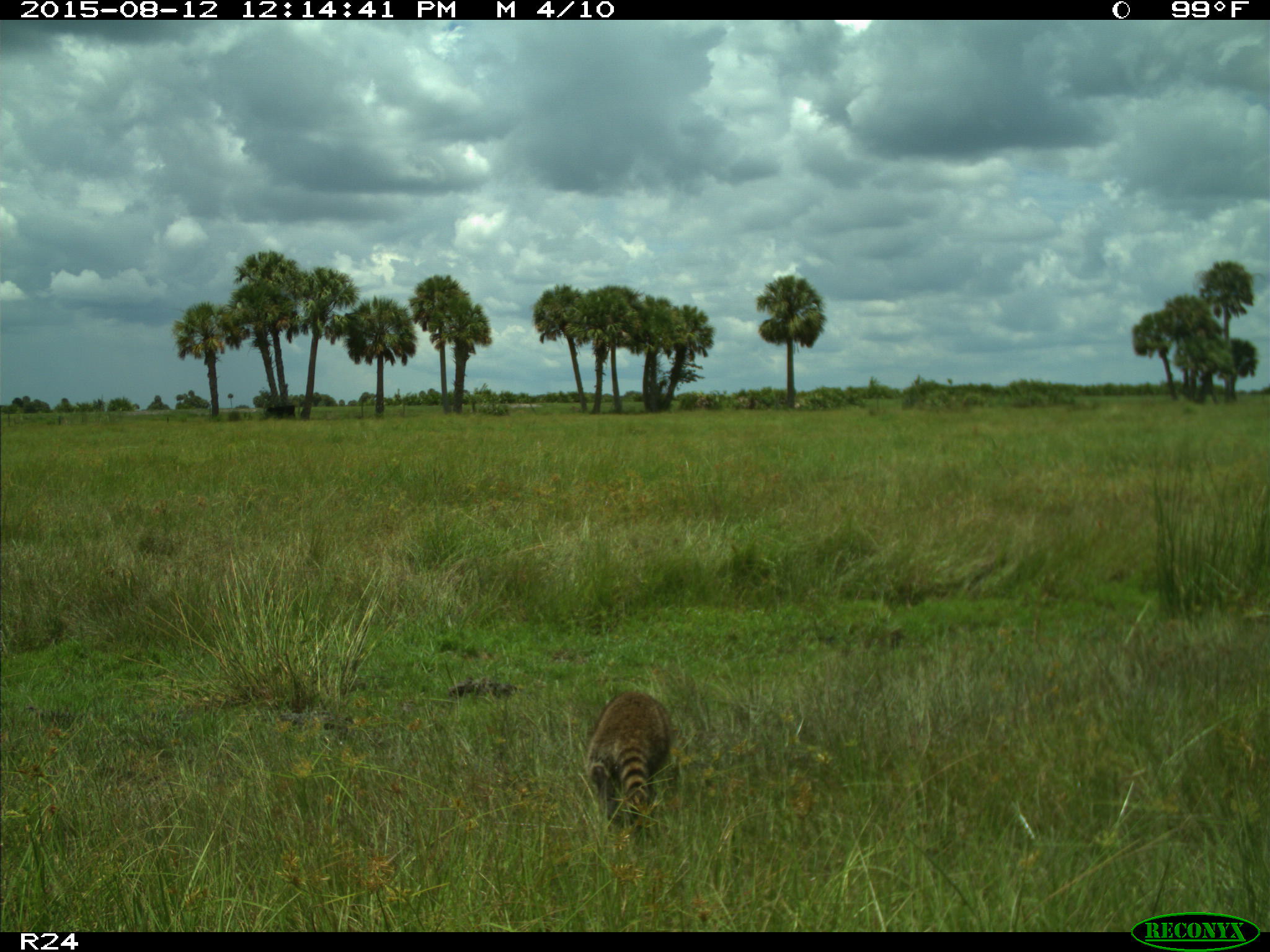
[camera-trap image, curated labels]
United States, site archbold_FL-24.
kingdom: Animalia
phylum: Chordata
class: Mammalia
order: Carnivora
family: Procyonidae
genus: Procyon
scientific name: Procyon lotor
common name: common raccoon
Procyon lotor (common raccoon).